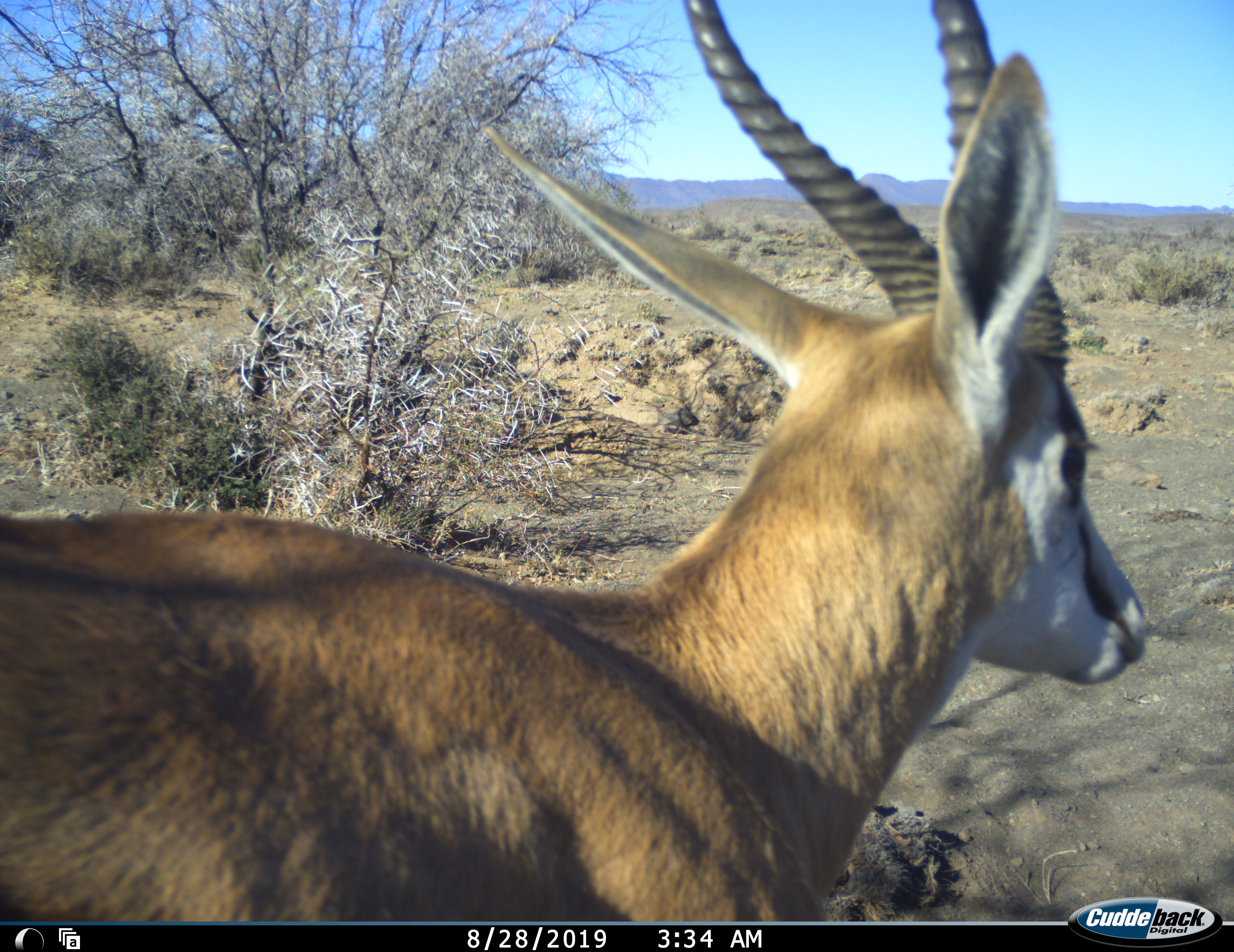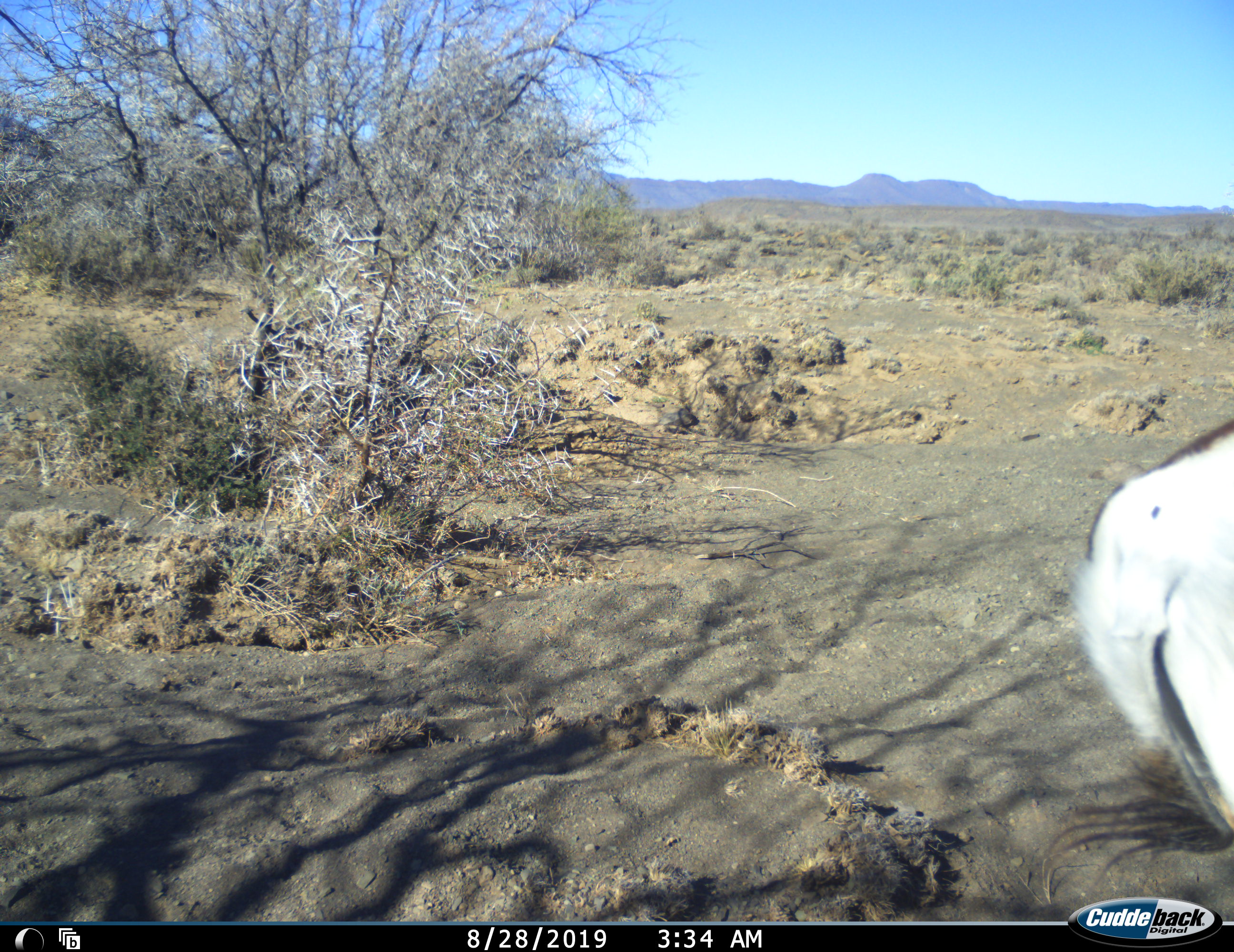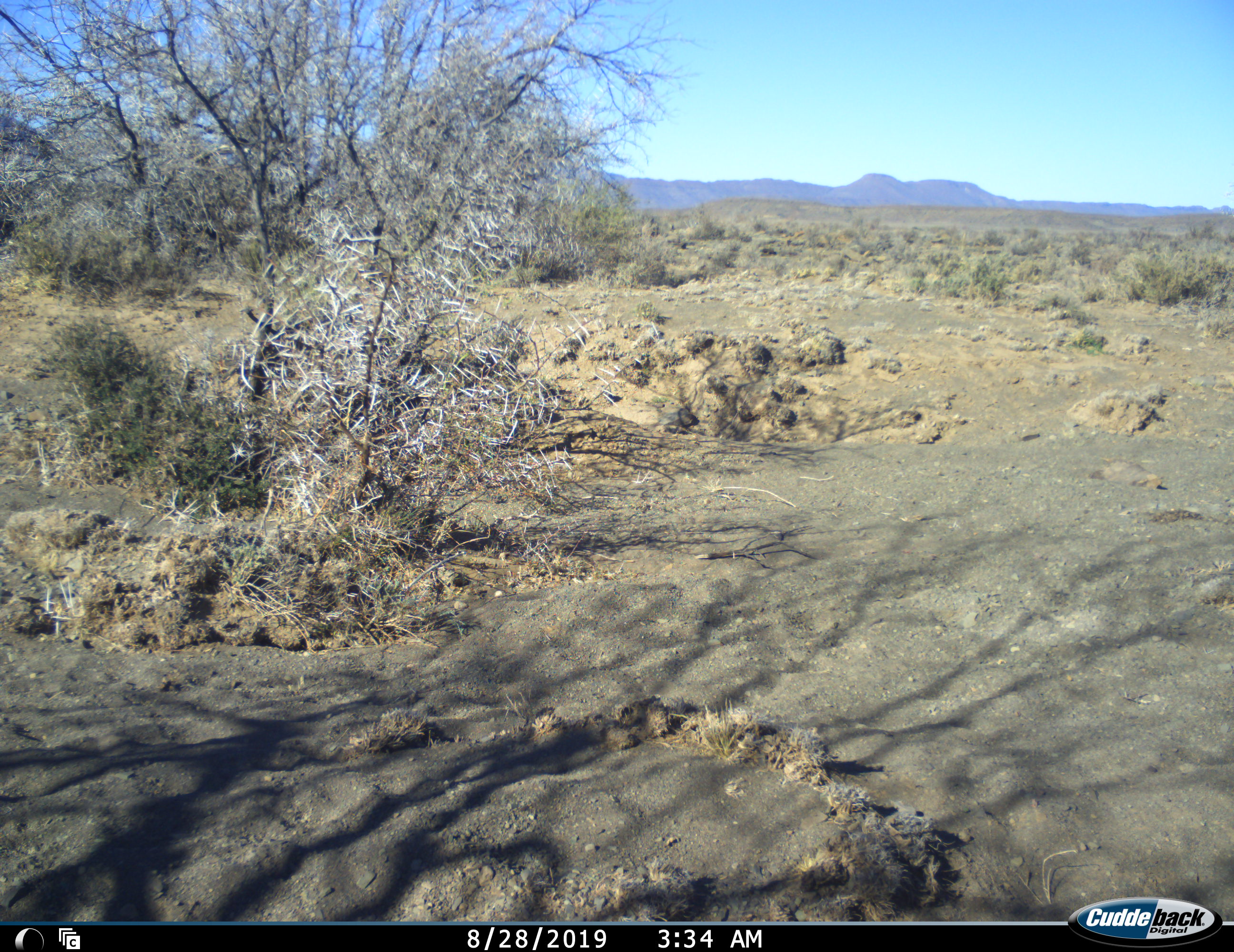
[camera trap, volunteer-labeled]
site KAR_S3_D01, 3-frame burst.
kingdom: Animalia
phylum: Chordata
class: Mammalia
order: Artiodactyla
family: Bovidae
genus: Antidorcas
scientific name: Antidorcas marsupialis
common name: springbok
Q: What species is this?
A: Springbok (Antidorcas marsupialis).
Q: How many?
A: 1.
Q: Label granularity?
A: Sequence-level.